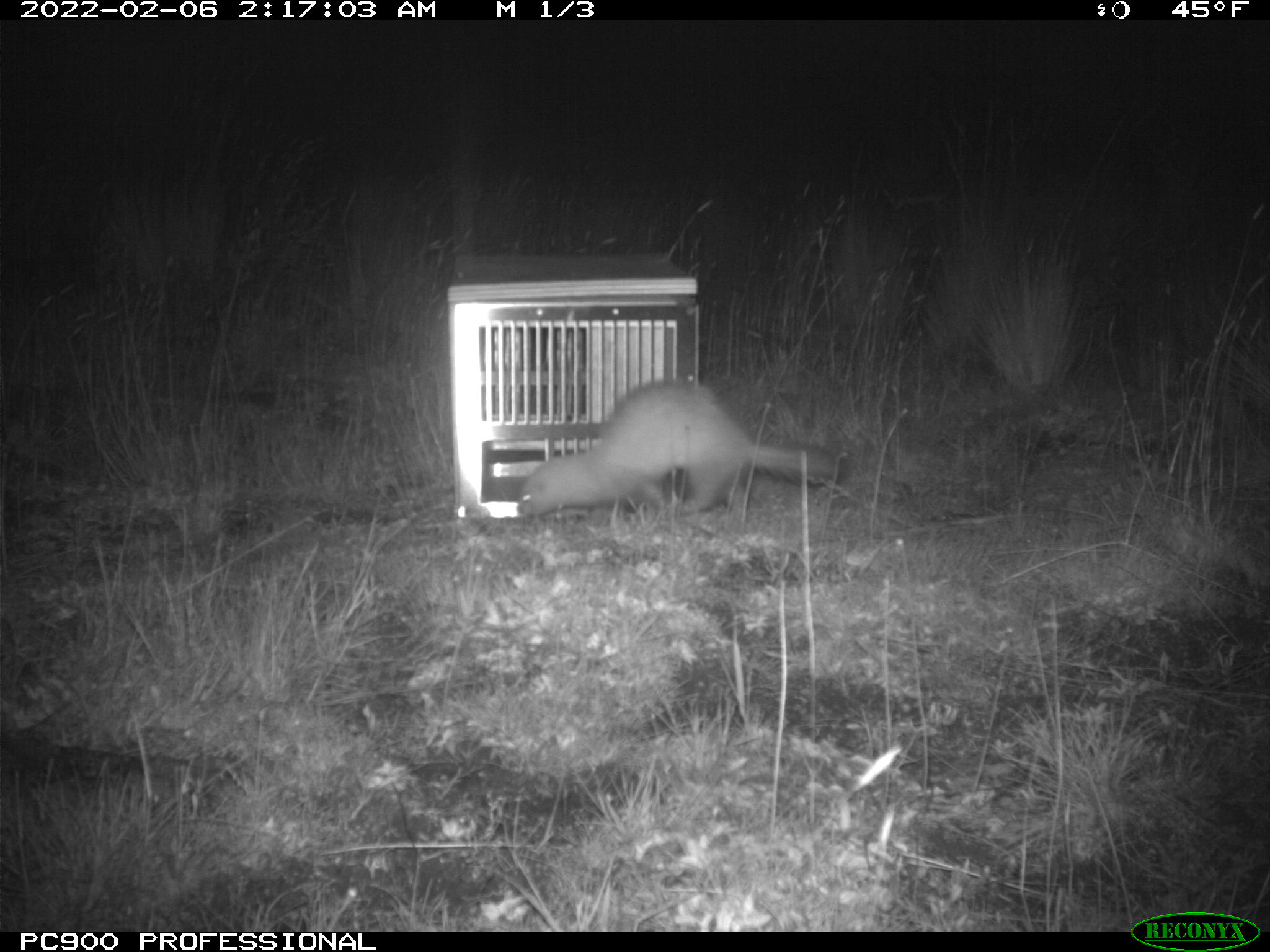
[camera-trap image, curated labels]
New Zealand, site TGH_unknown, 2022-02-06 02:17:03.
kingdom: Animalia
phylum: Chordata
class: Mammalia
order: Carnivora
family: Mustelidae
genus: Mustela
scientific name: Mustela furo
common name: ferret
Ferret (Mustela furo).